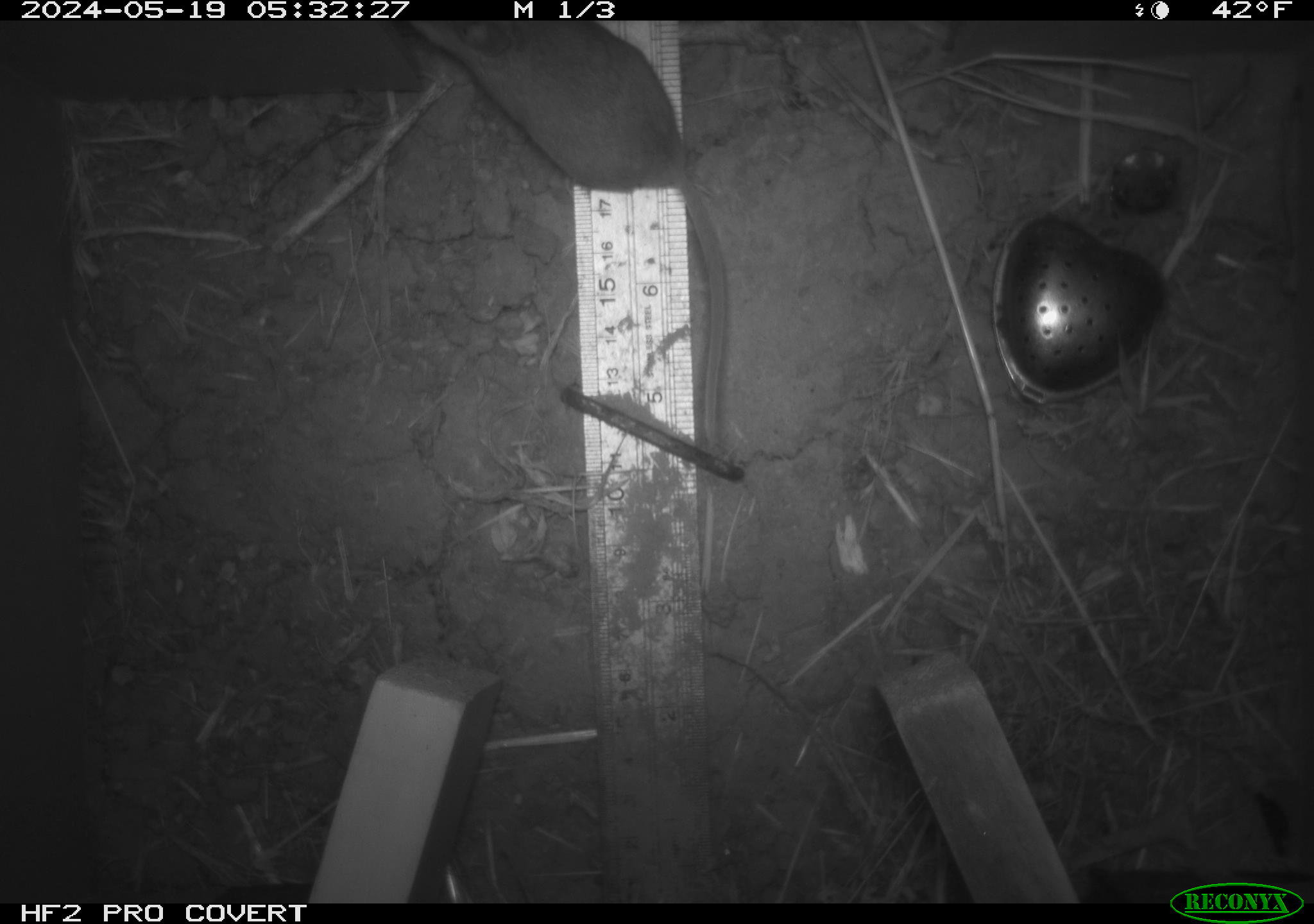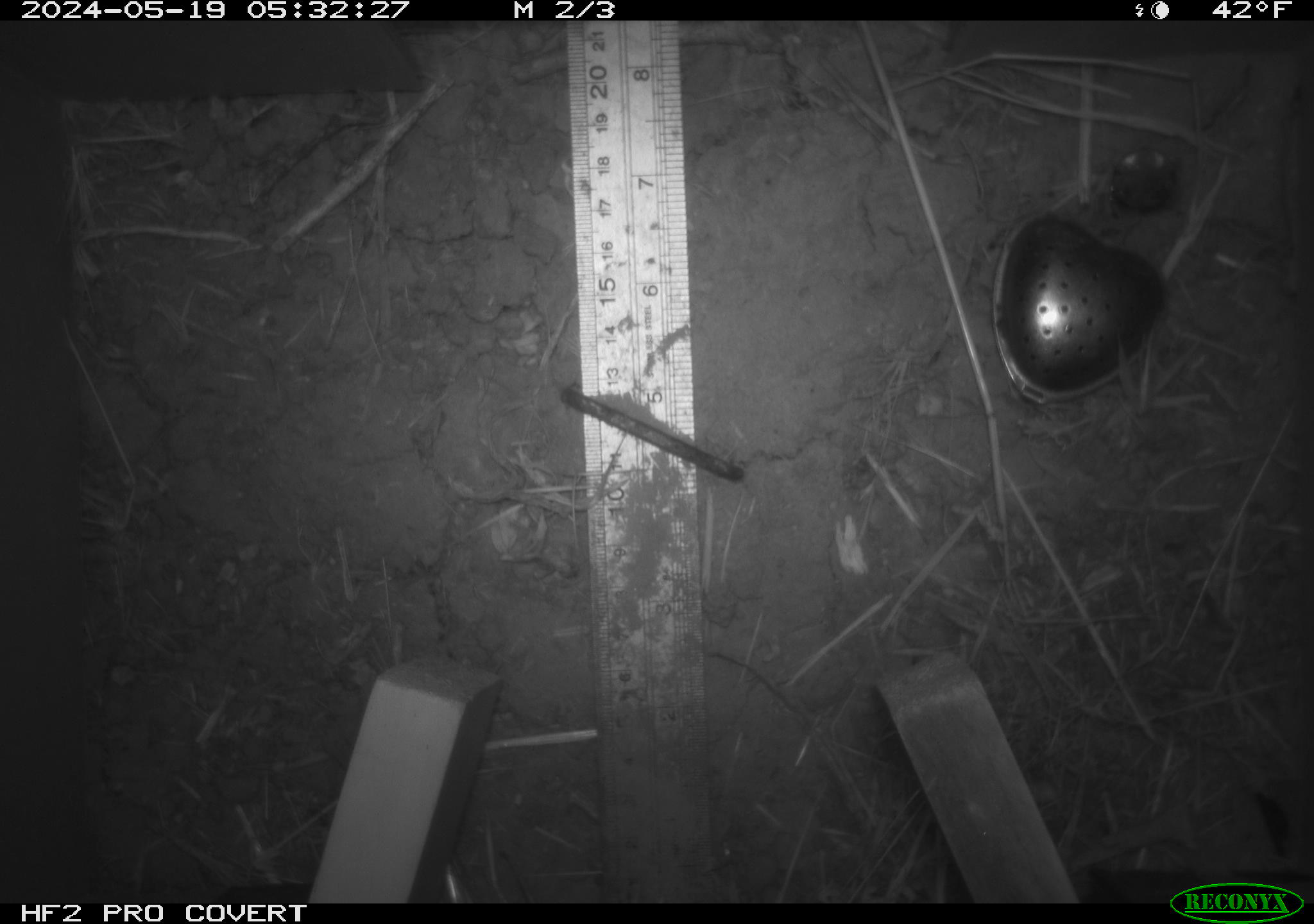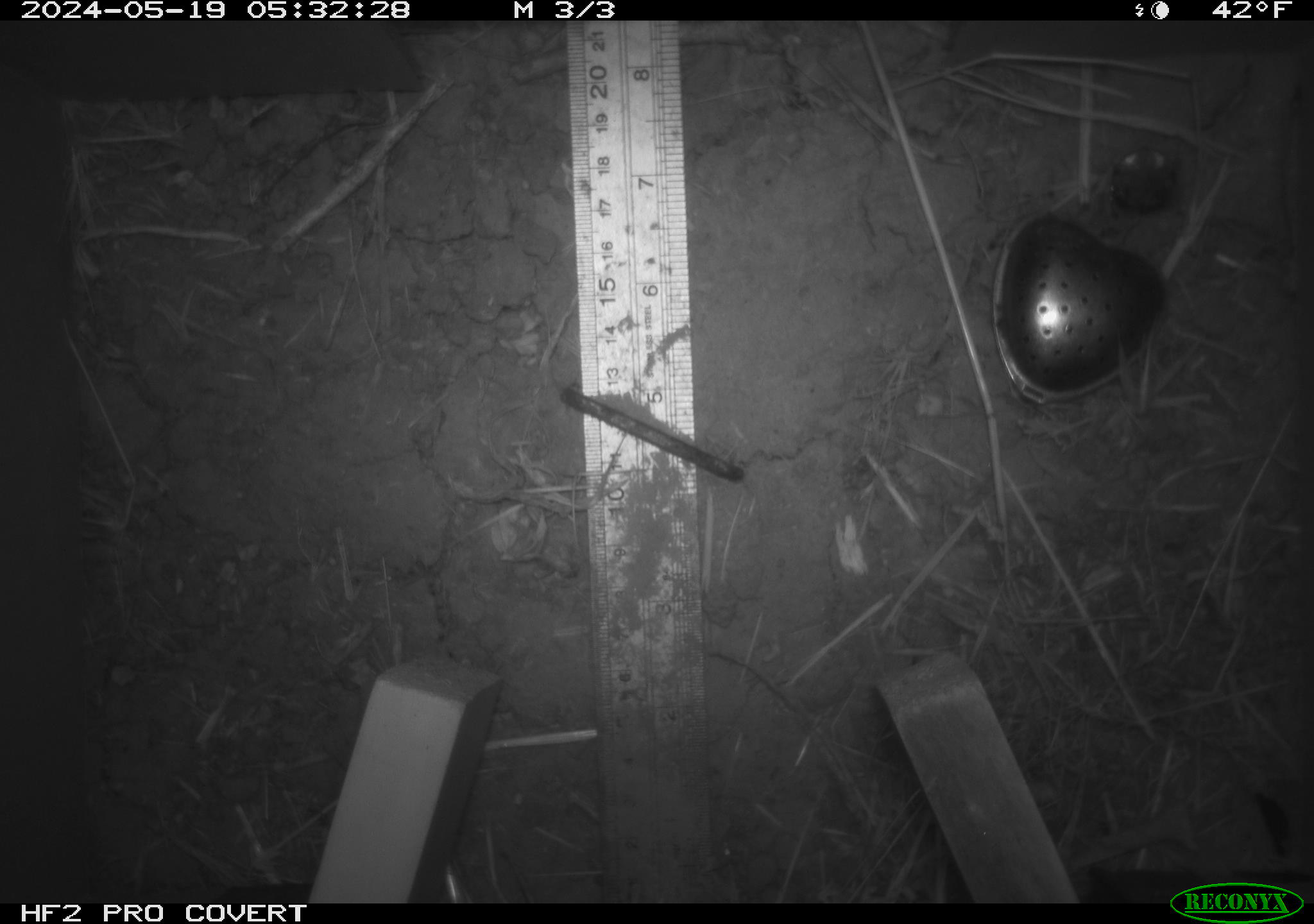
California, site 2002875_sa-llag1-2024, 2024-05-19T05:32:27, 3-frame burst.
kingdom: Animalia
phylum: Chordata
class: Mammalia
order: Rodentia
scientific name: Rodentia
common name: mouse species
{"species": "mouse species (Rodentia)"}